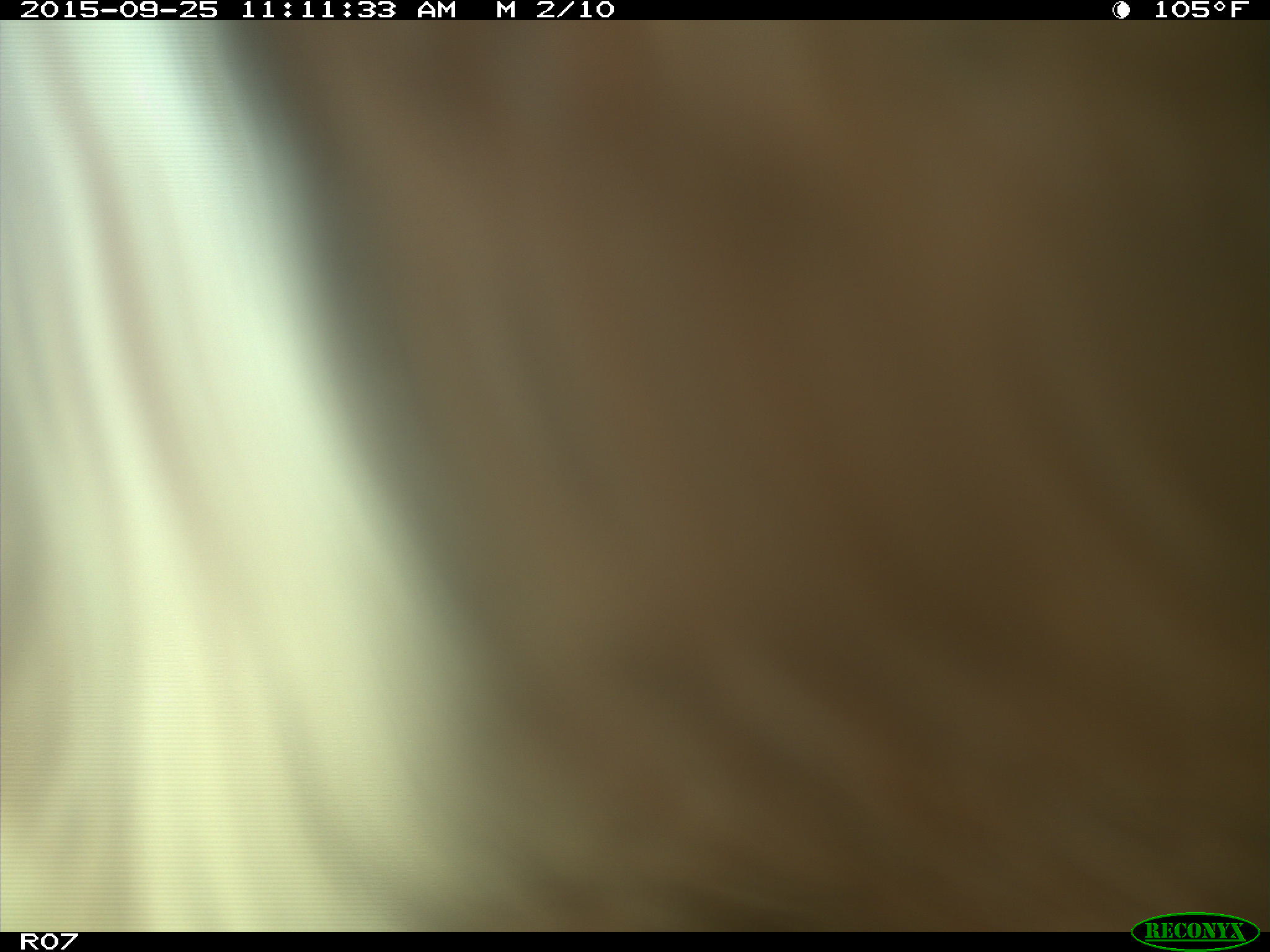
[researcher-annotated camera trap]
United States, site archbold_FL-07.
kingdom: Animalia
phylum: Chordata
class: Mammalia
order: Artiodactyla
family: Bovidae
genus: Bos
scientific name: Bos taurus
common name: domestic cow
Bos taurus (domestic cow).